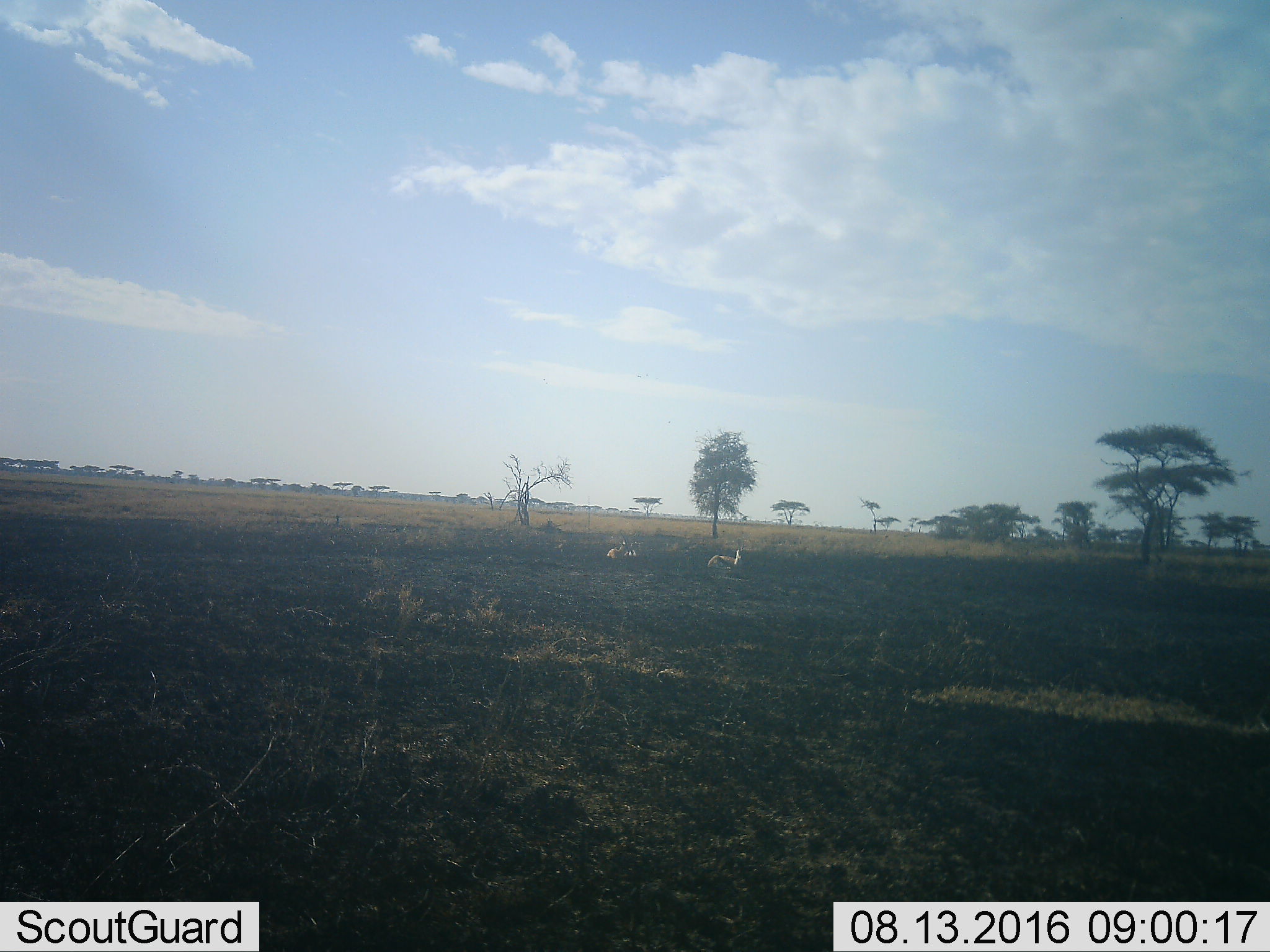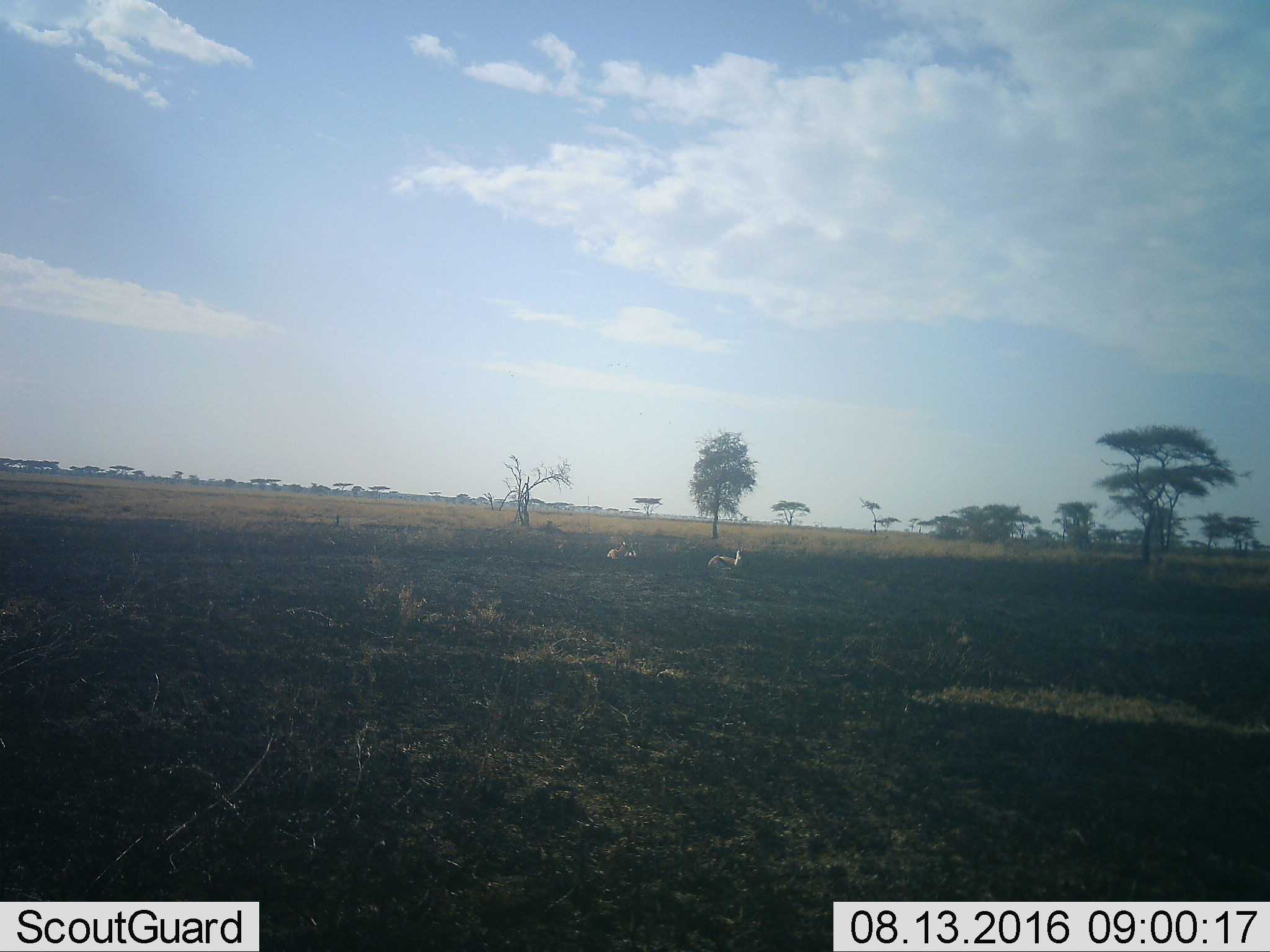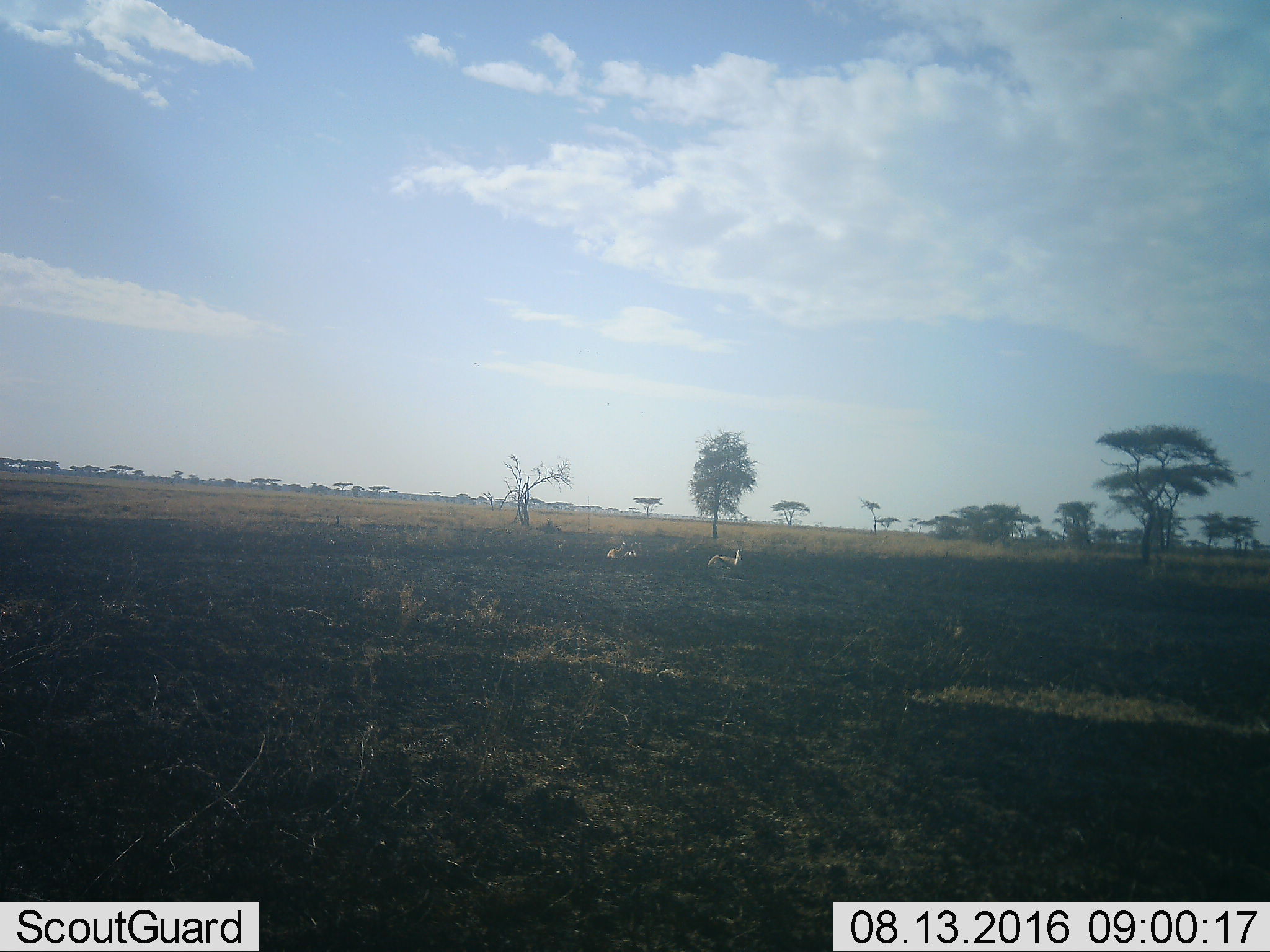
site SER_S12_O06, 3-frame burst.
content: unidentified animal